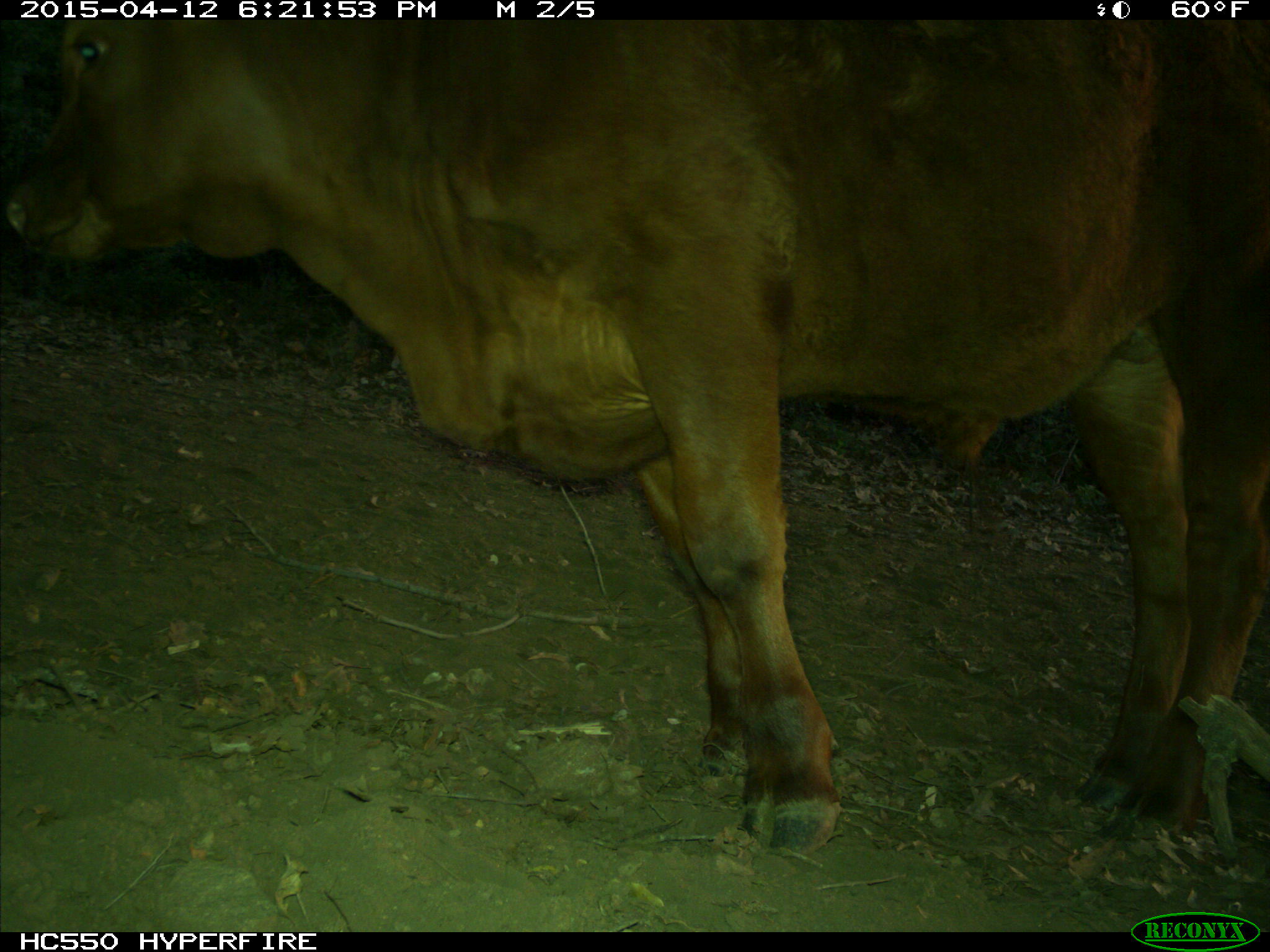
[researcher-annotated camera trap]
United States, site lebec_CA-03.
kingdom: Animalia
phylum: Chordata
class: Mammalia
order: Artiodactyla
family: Bovidae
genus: Bos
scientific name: Bos taurus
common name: domestic cow